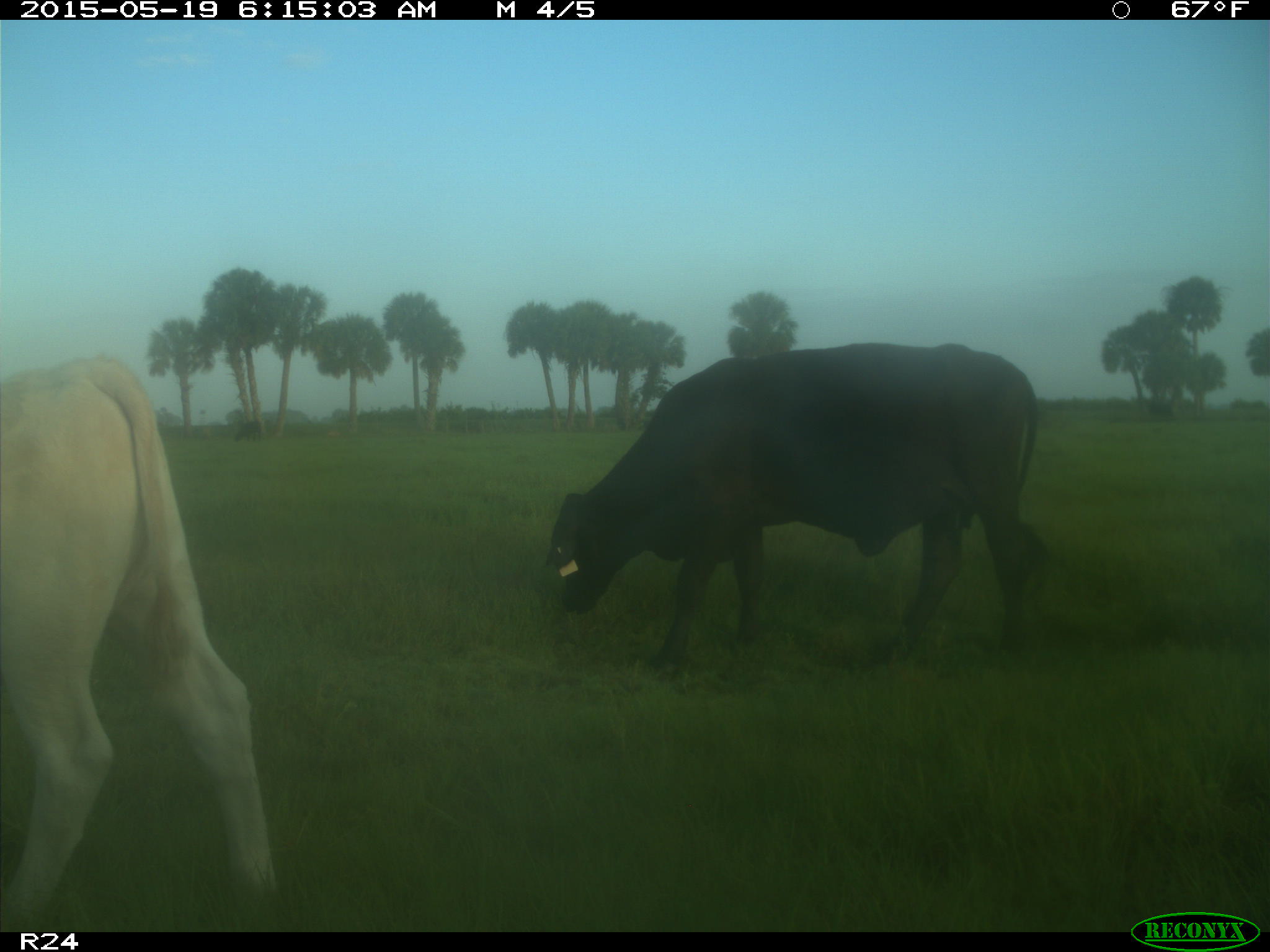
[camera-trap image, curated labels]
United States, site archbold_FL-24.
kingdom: Animalia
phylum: Chordata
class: Mammalia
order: Artiodactyla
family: Bovidae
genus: Bos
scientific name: Bos taurus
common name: domestic cow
Bos taurus (domestic cow).